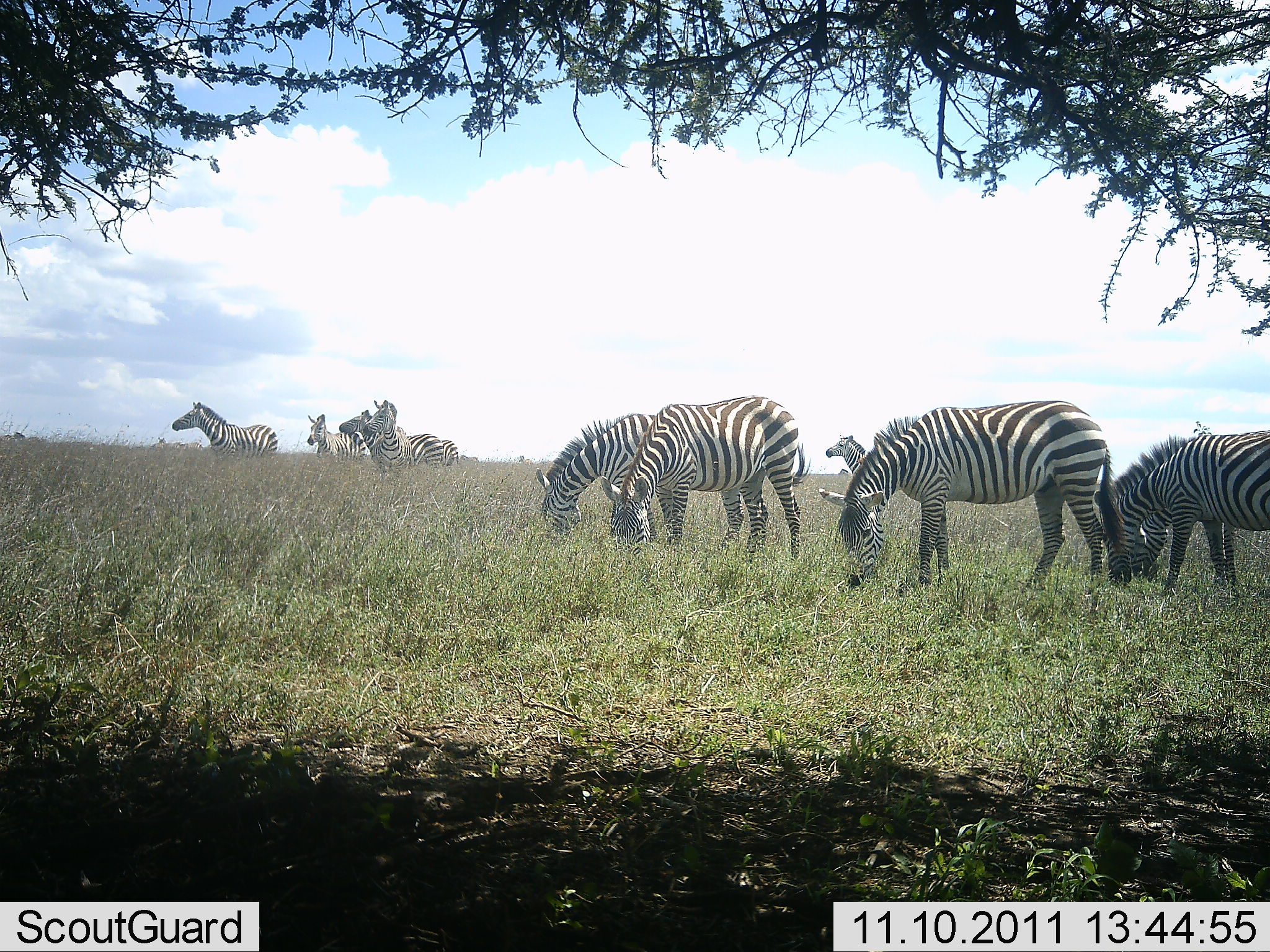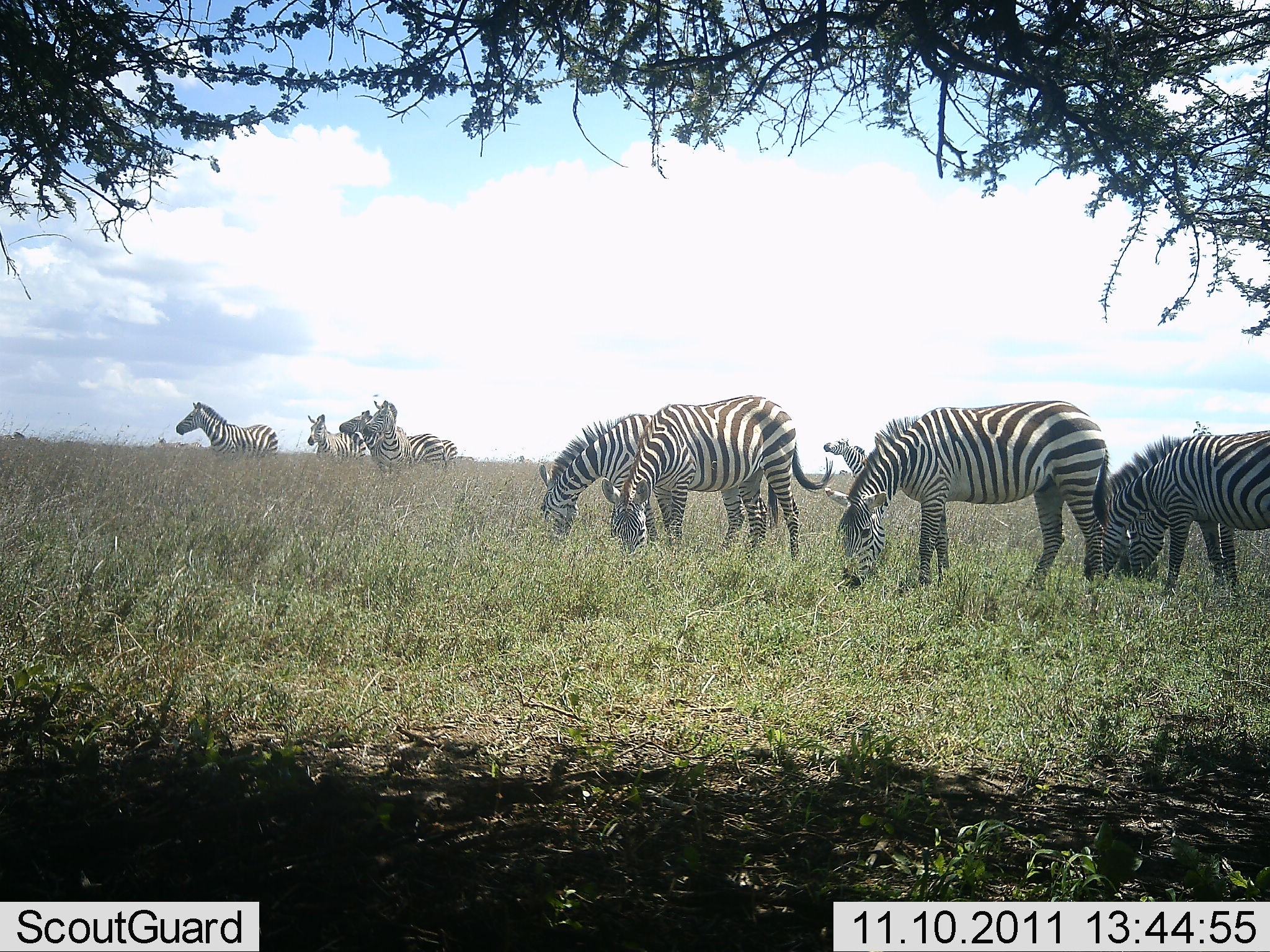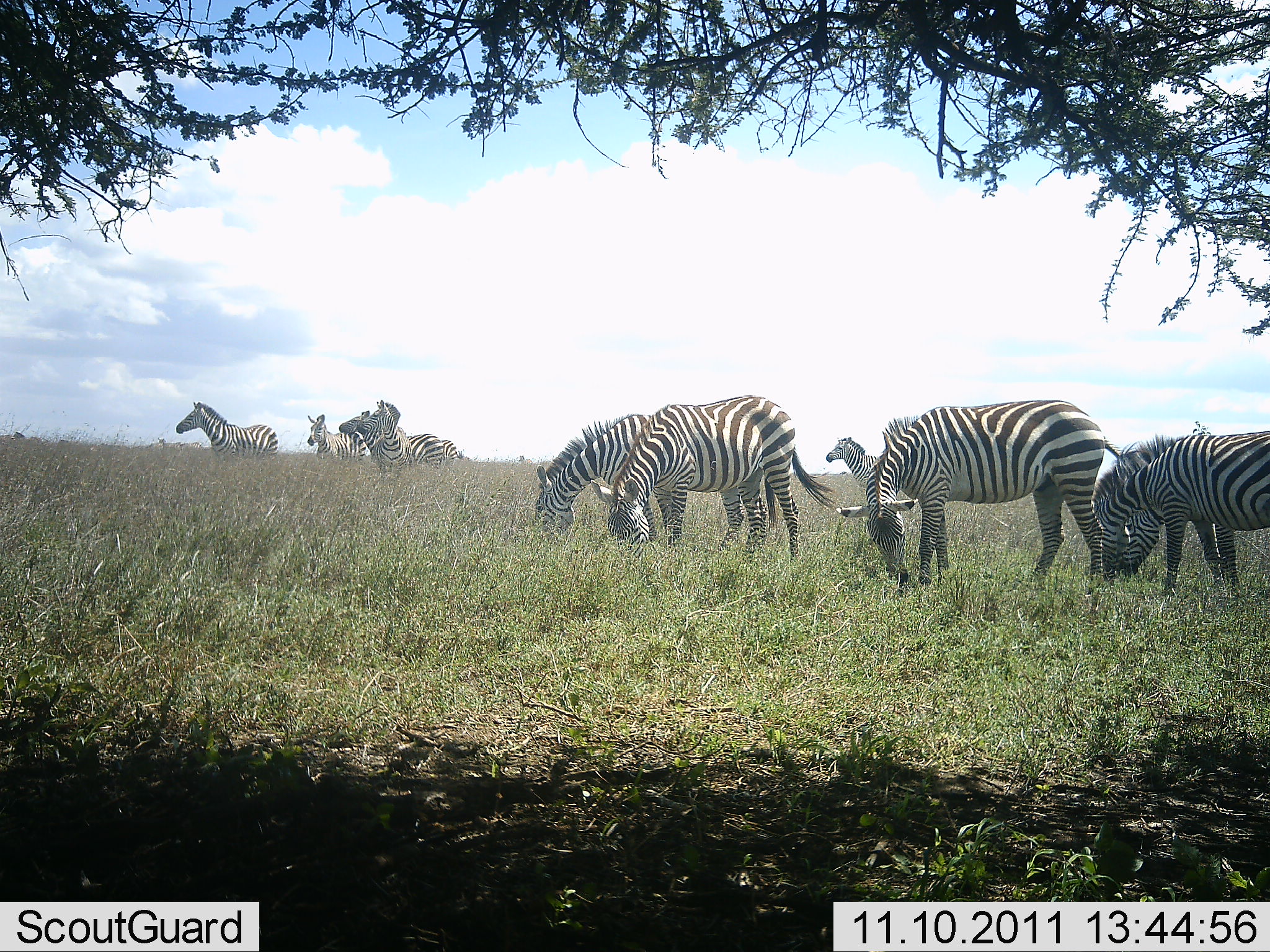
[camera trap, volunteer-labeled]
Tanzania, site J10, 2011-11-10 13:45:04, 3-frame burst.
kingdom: Animalia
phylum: Chordata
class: Mammalia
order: Perissodactyla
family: Equidae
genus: Equus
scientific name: Equus quagga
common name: plains zebra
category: zebra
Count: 10.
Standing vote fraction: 58%.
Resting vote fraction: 0%.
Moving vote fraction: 8%.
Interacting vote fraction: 8%.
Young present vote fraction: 0%.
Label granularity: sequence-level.